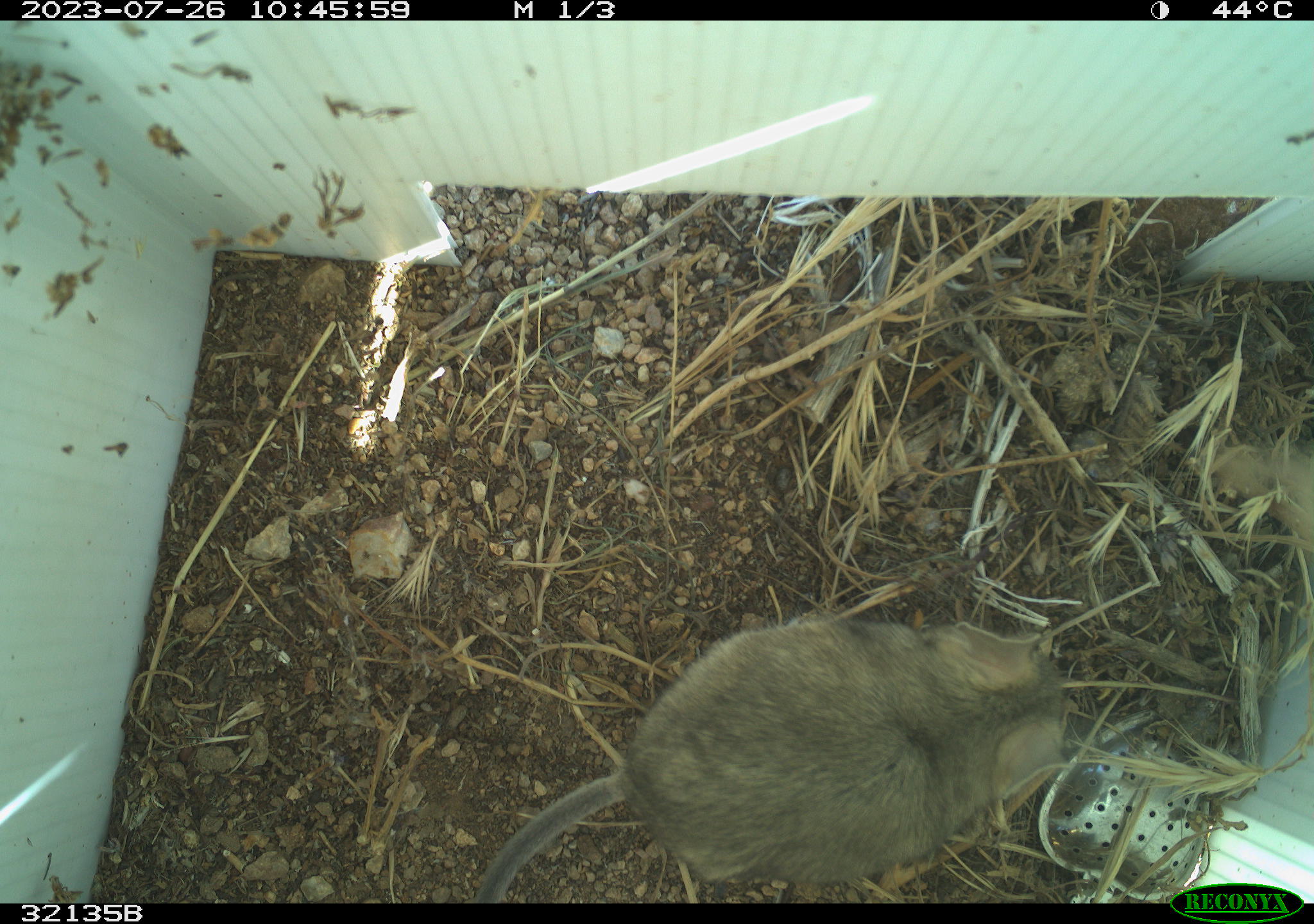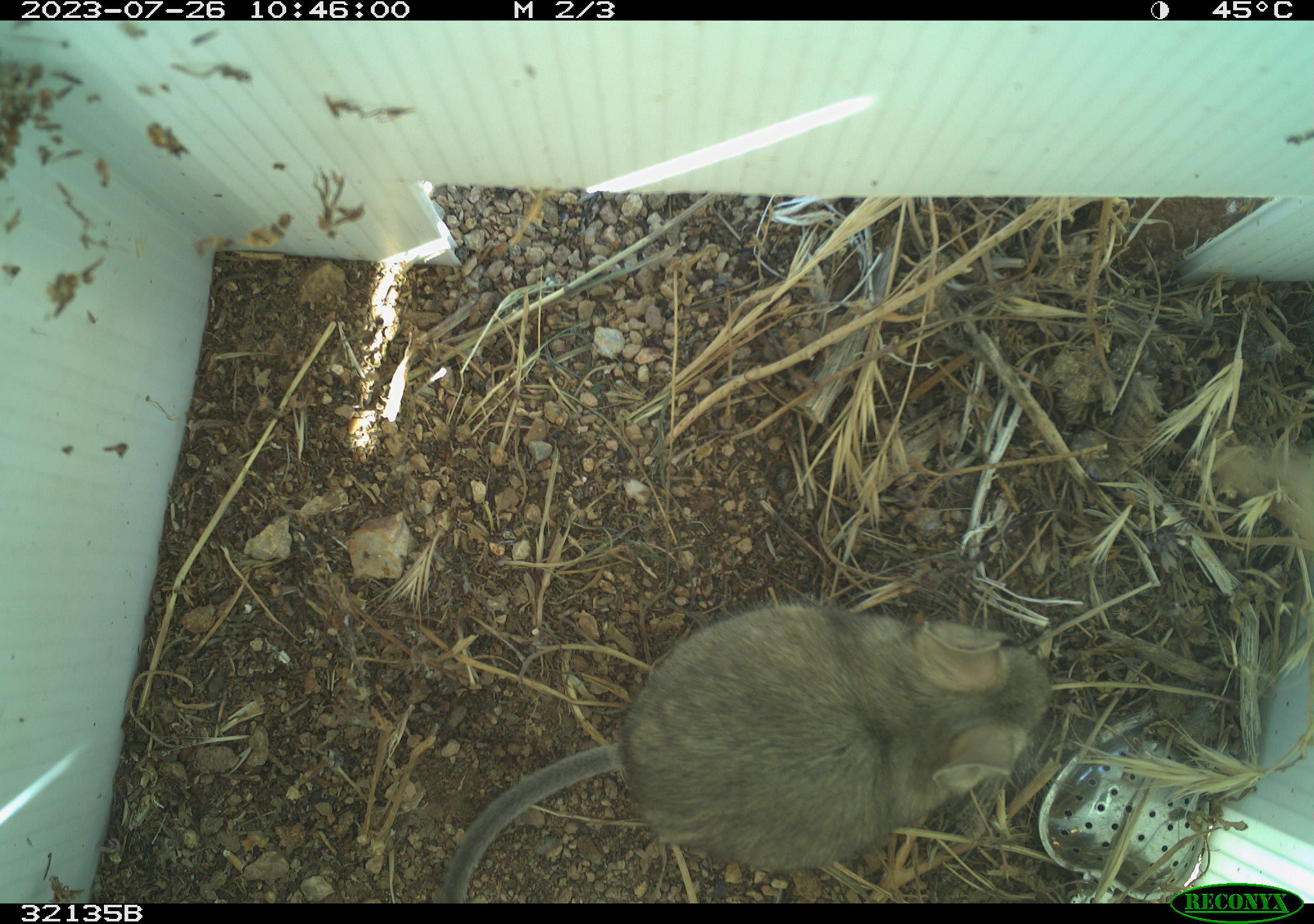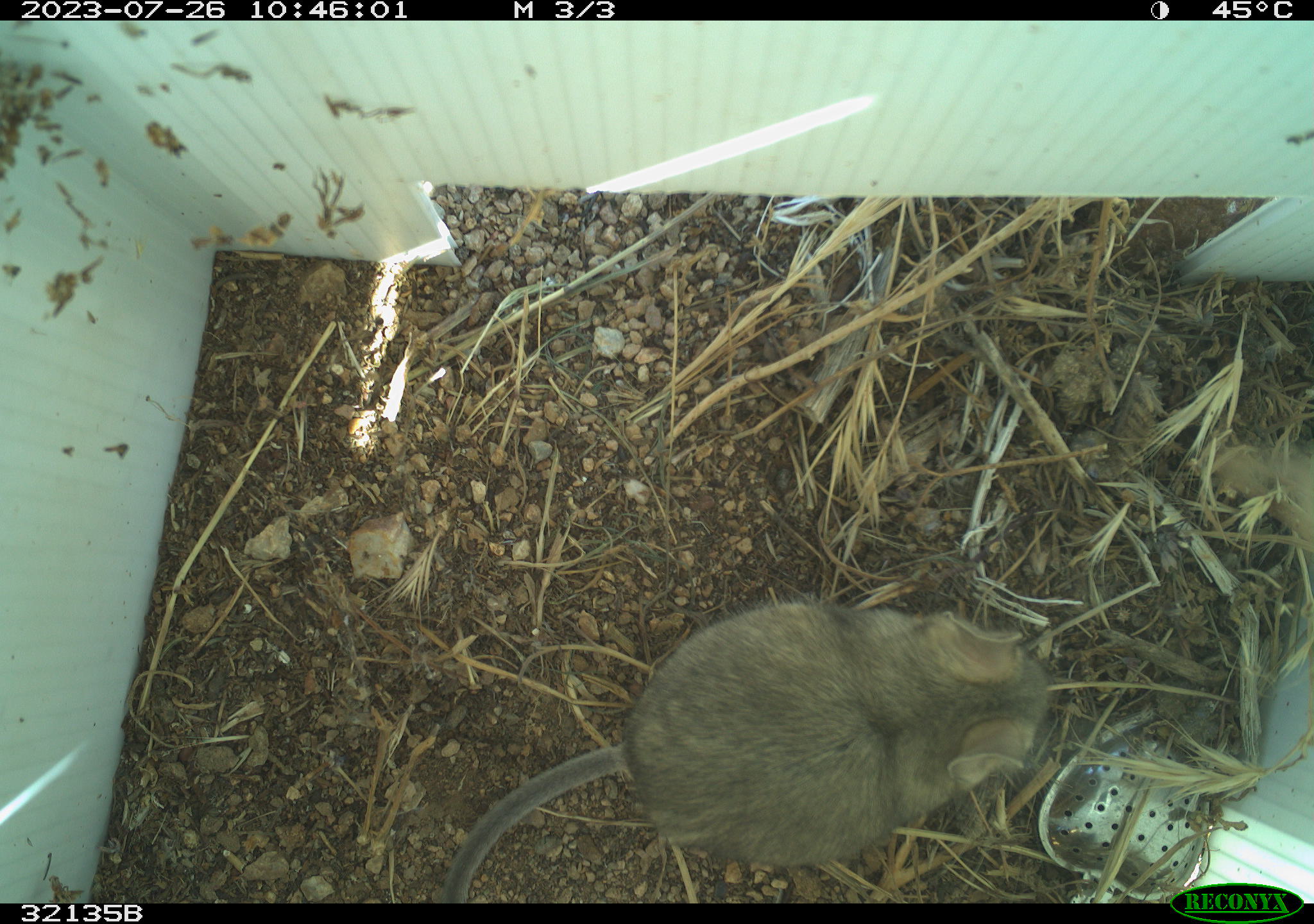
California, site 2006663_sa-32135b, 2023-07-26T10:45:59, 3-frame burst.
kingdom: Animalia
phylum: Chordata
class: Mammalia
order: Rodentia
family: Cricetidae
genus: Neotoma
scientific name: Neotoma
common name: pack rat or woodrat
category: neotoma species